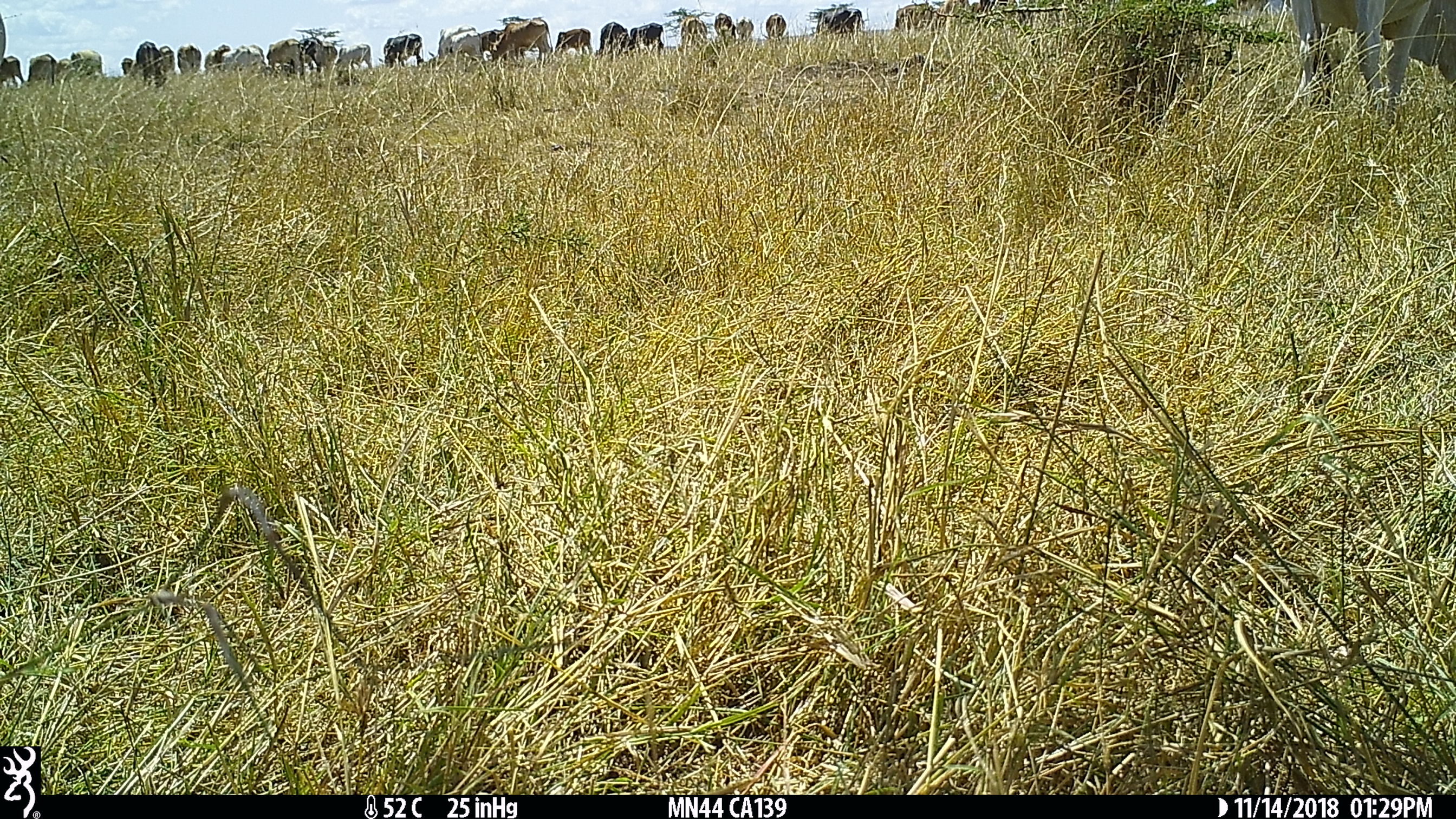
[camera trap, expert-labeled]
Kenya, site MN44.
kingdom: Animalia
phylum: Chordata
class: Mammalia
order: Artiodactyla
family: Bovidae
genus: Bos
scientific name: Bos taurus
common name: cattle